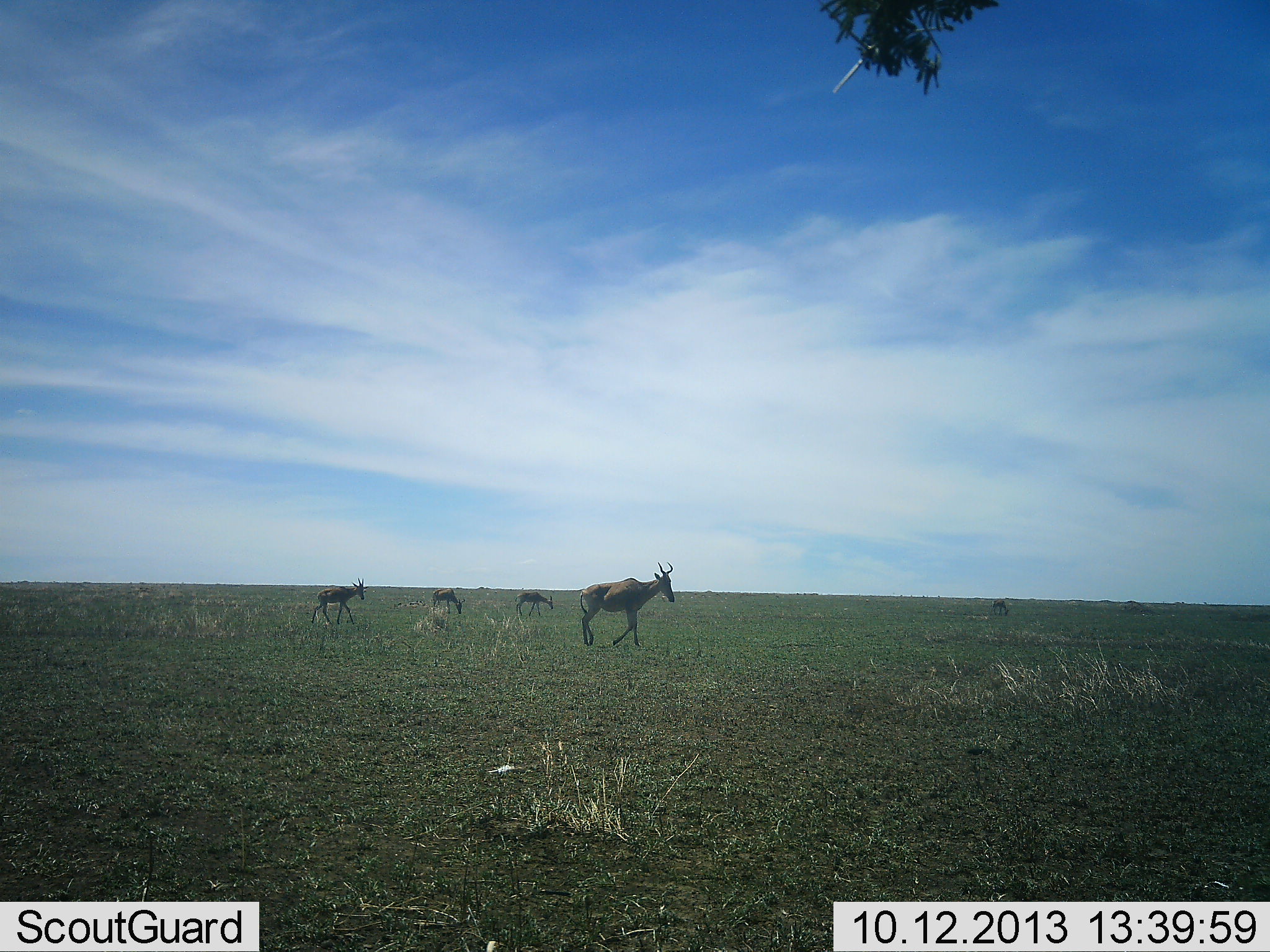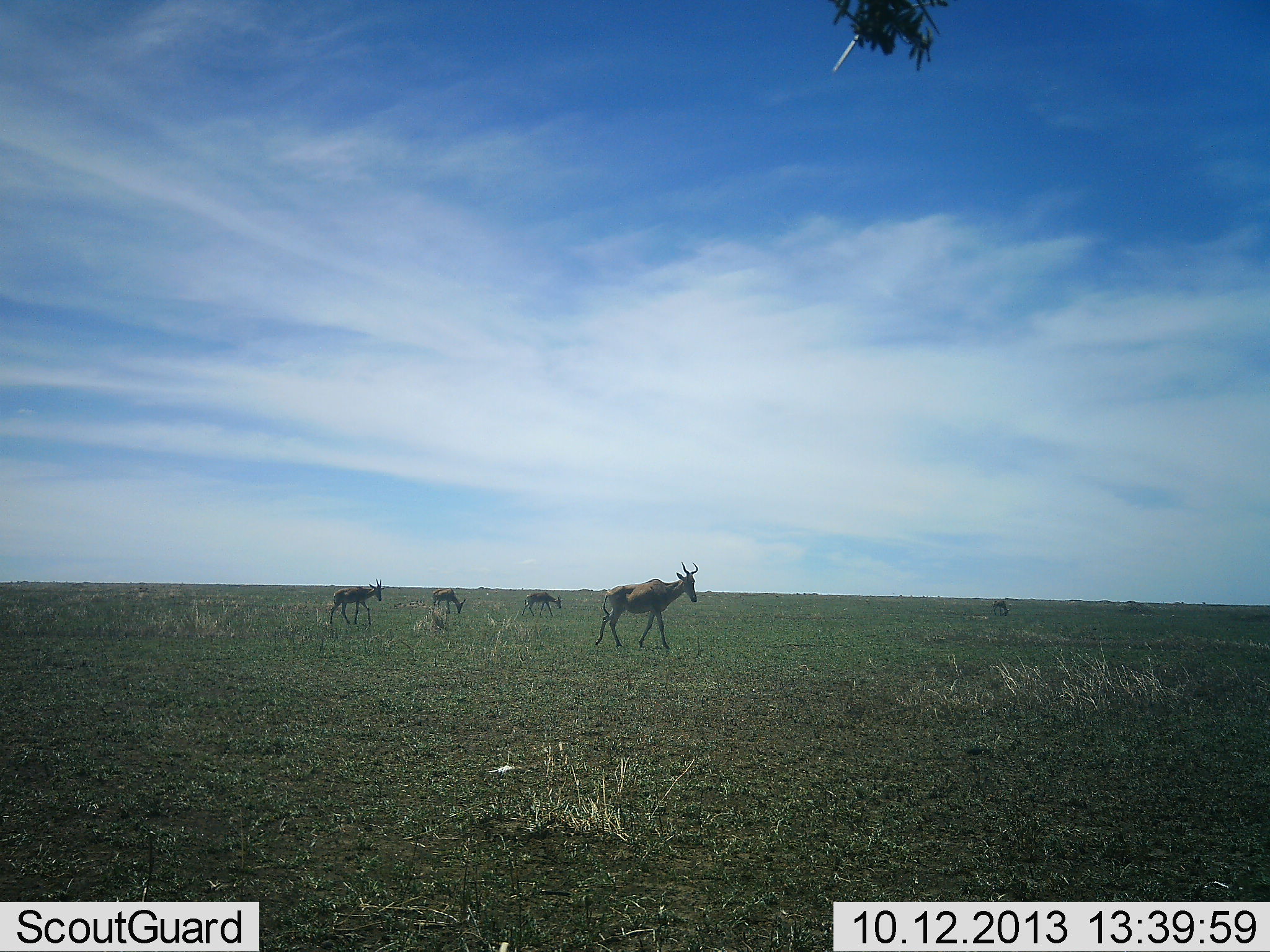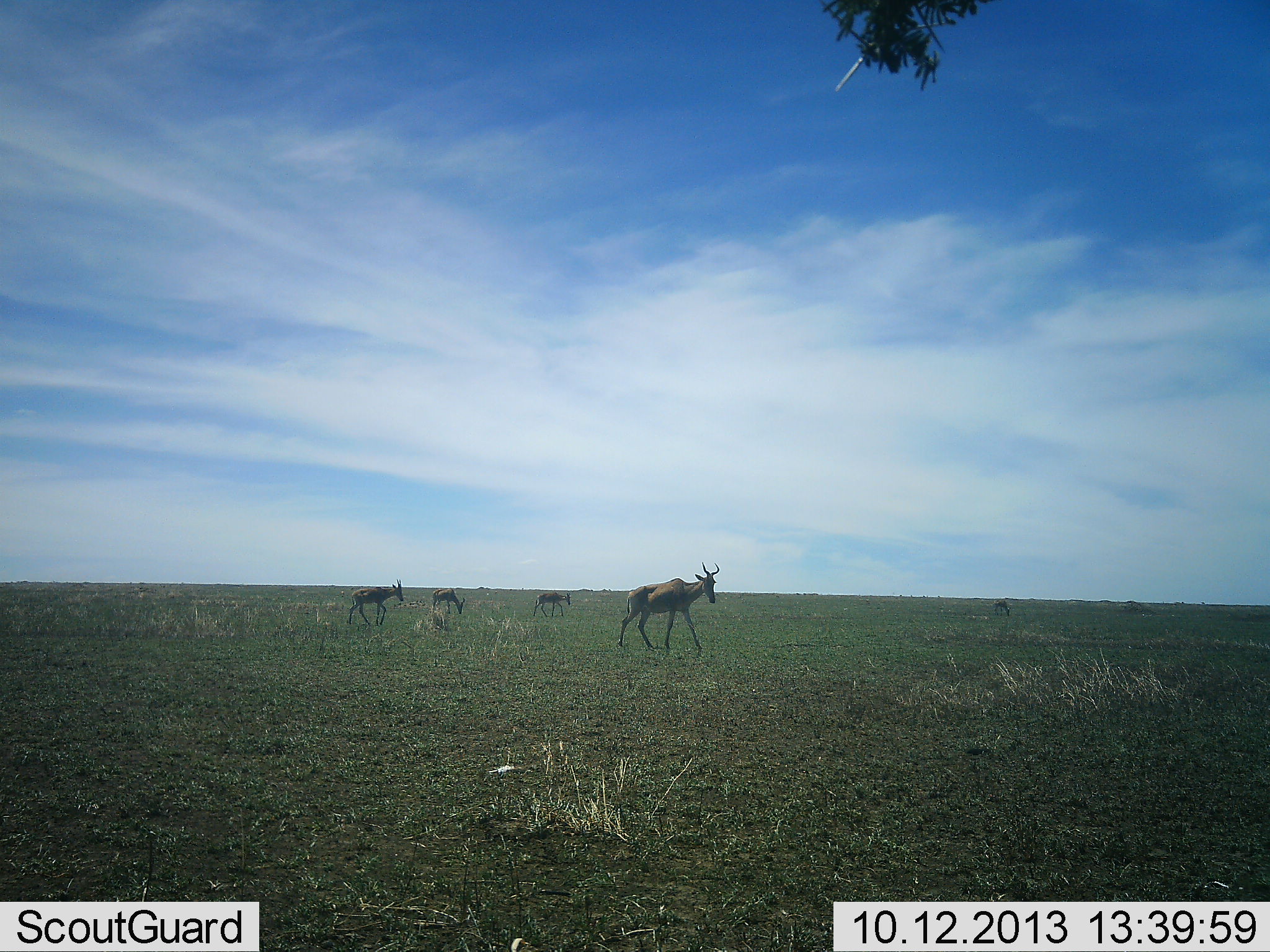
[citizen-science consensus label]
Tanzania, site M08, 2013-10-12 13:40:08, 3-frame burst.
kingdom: Animalia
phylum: Chordata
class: Mammalia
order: Artiodactyla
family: Bovidae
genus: Alcelaphus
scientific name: Alcelaphus buselaphus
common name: hartebeest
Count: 4.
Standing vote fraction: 20%.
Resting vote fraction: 0%.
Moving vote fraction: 100%.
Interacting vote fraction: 0%.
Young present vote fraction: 20%.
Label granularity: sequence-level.